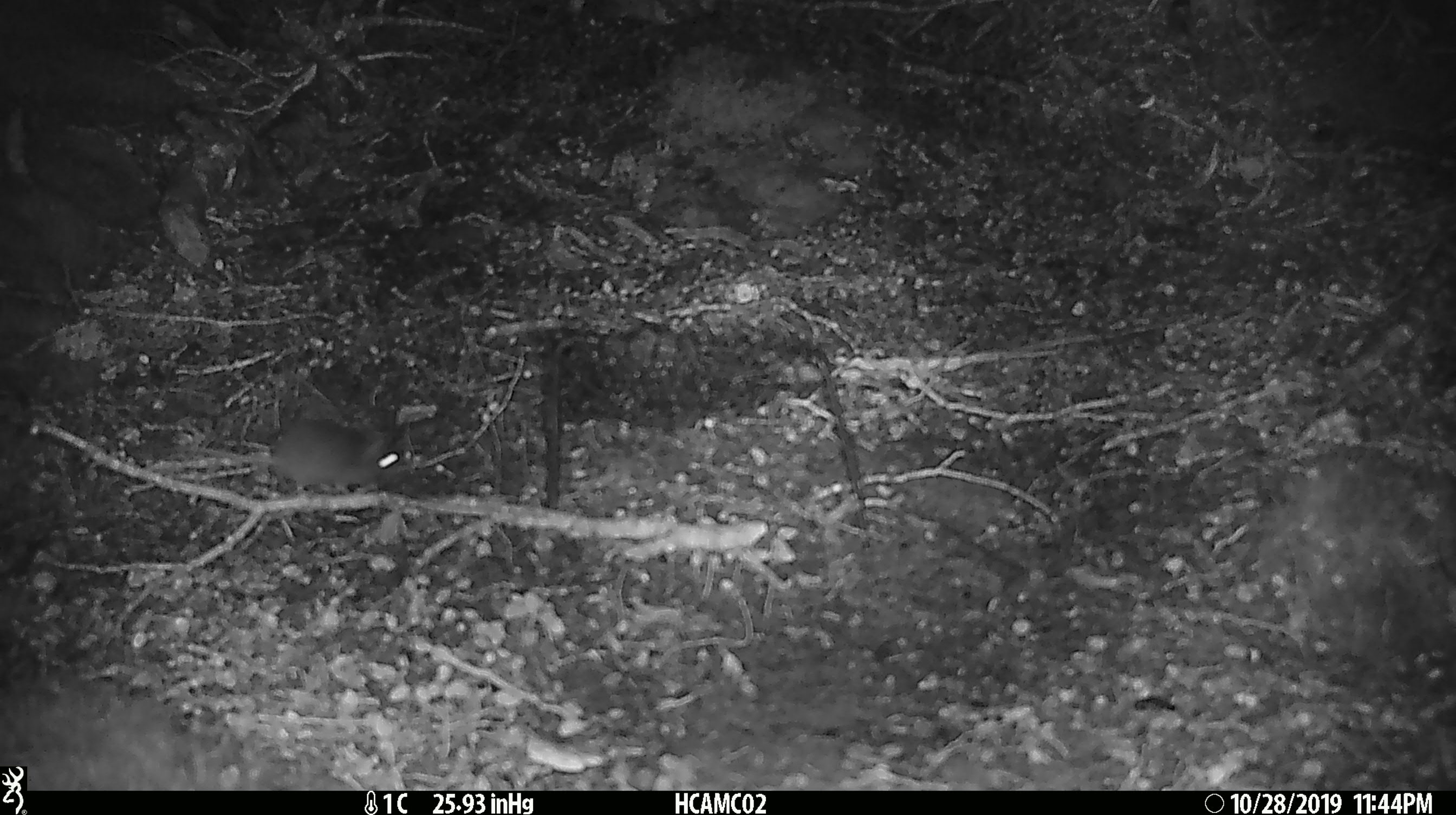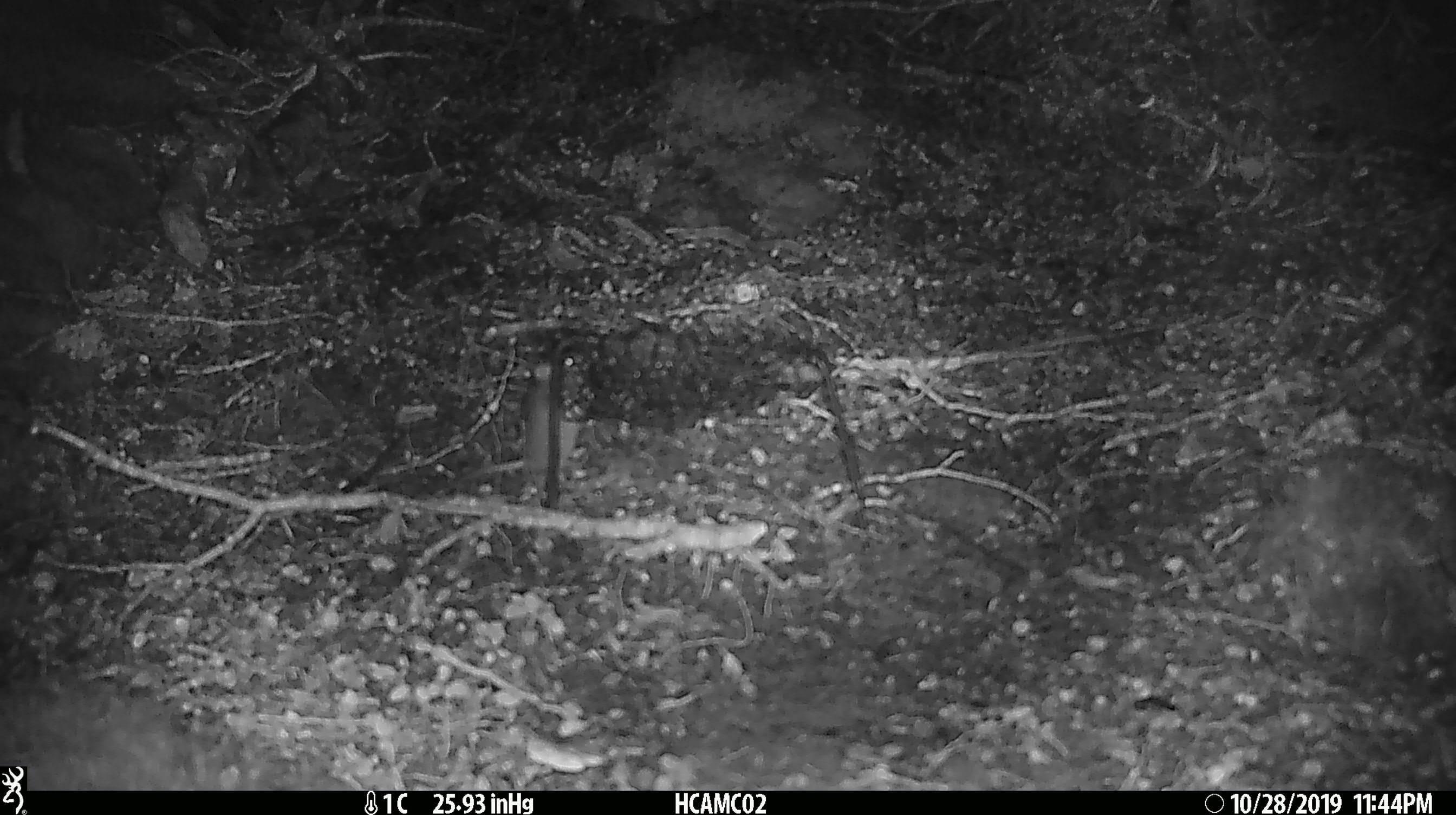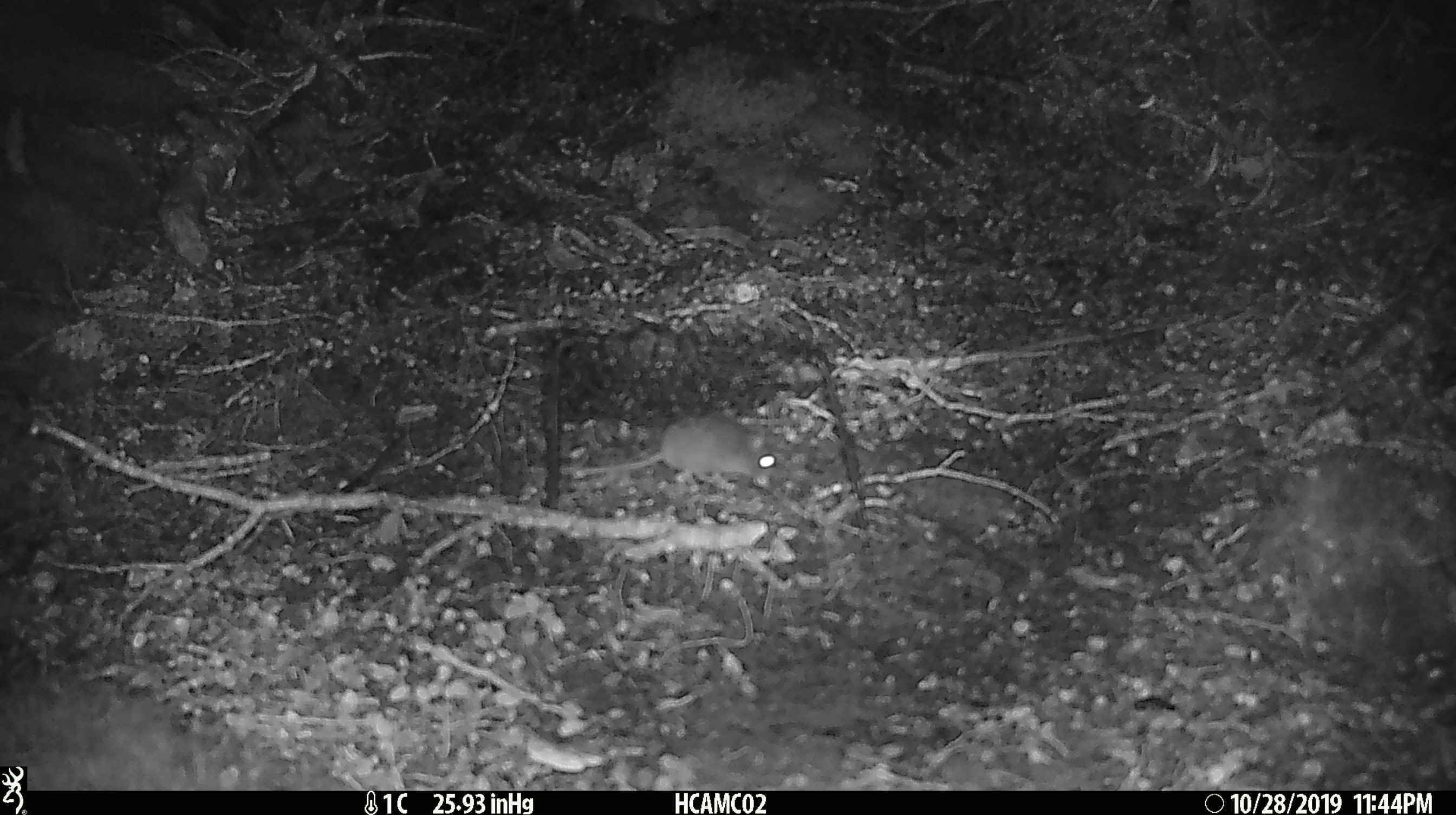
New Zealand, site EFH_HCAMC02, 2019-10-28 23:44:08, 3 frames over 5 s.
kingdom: Animalia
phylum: Chordata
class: Mammalia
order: Rodentia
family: Muridae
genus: Mus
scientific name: Mus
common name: mouse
Mouse (Mus).